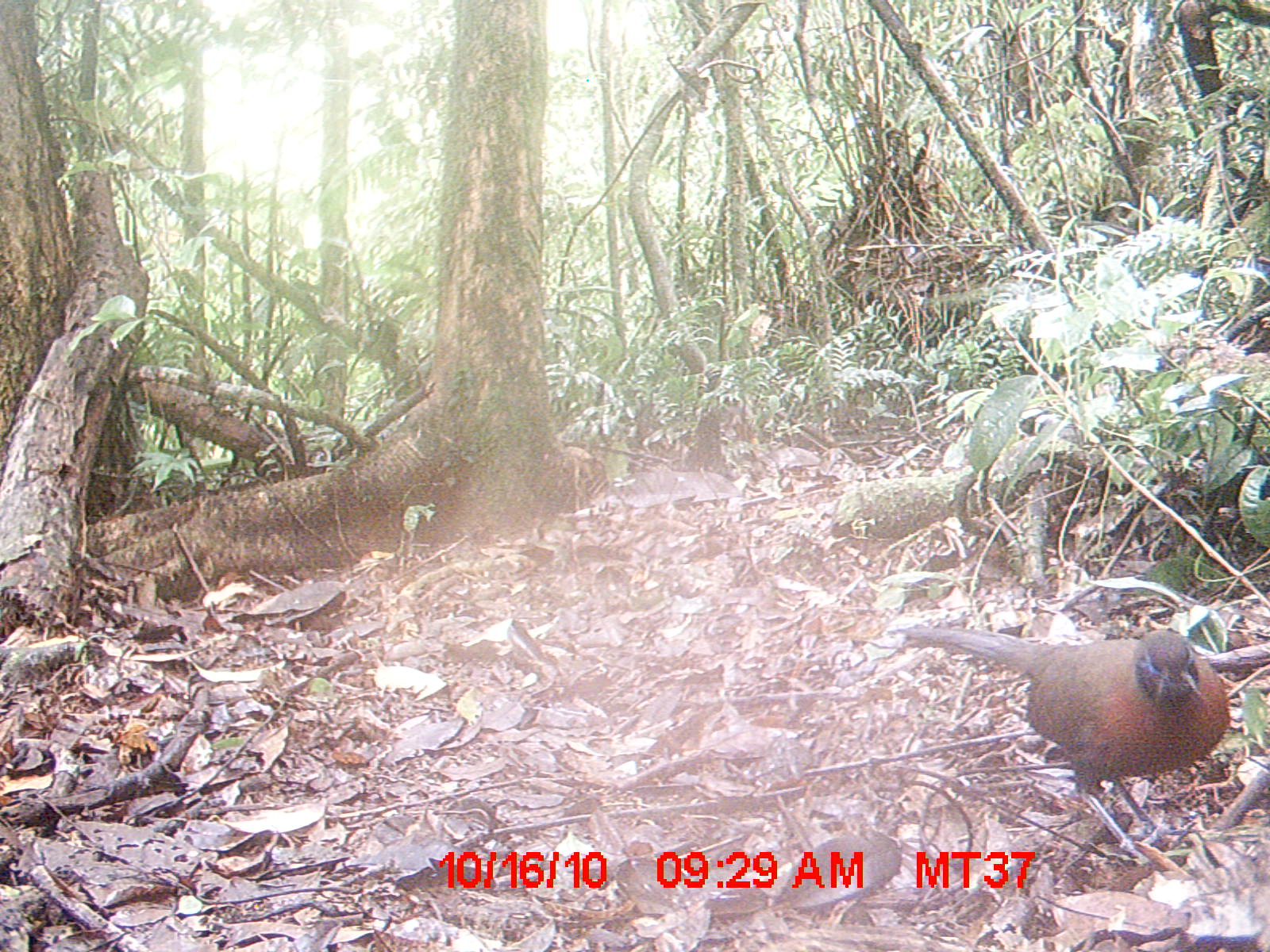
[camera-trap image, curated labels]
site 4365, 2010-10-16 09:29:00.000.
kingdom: Animalia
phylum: Chordata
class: Aves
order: Cuculiformes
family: Cuculidae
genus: Coua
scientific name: Coua serriana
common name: red-breasted coua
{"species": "Coua serriana (red-breasted coua)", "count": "1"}